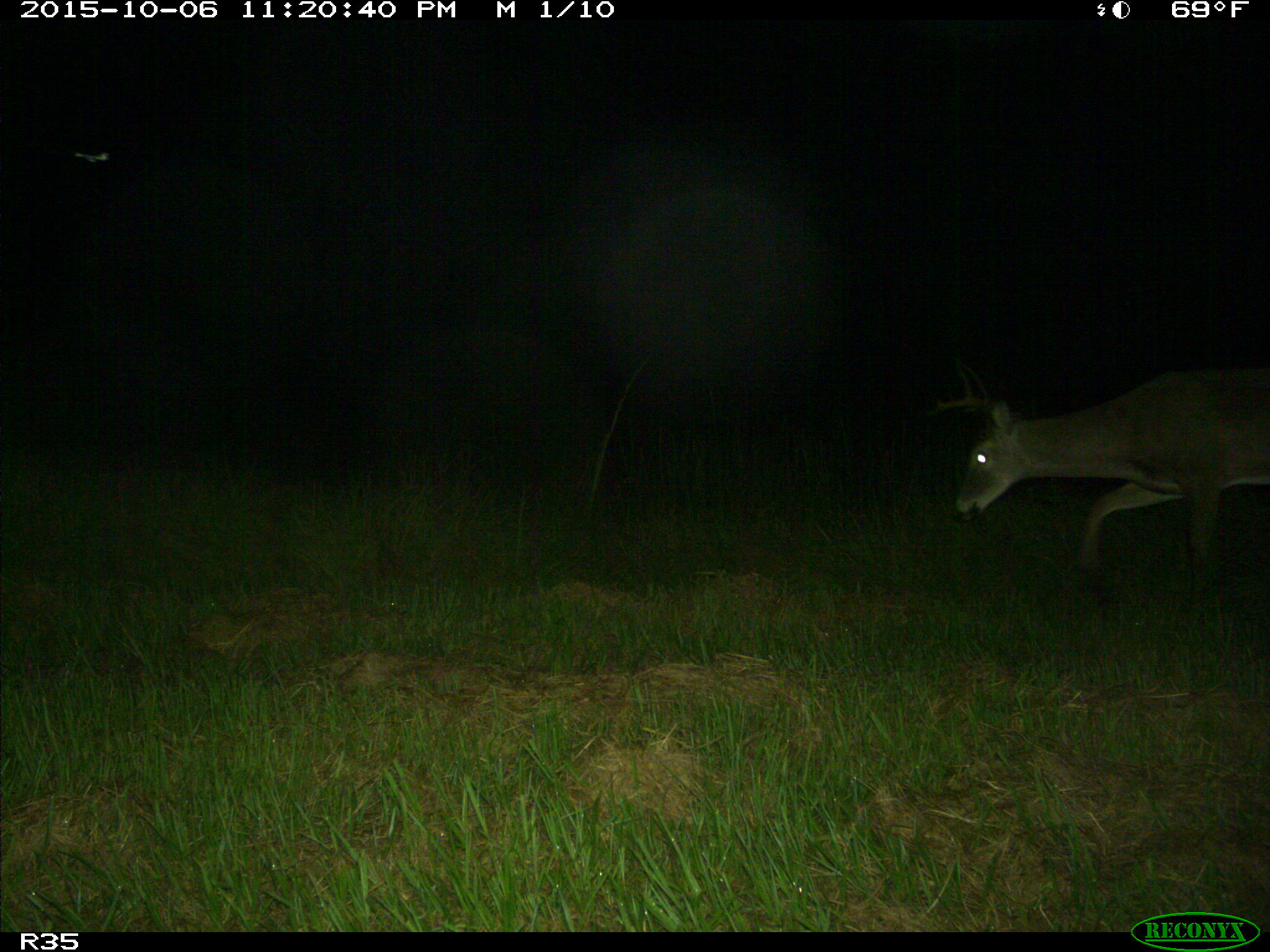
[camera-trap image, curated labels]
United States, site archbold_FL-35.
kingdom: Animalia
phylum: Chordata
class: Mammalia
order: Artiodactyla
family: Cervidae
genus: Odocoileus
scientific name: Odocoileus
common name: deer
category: unidentified deer